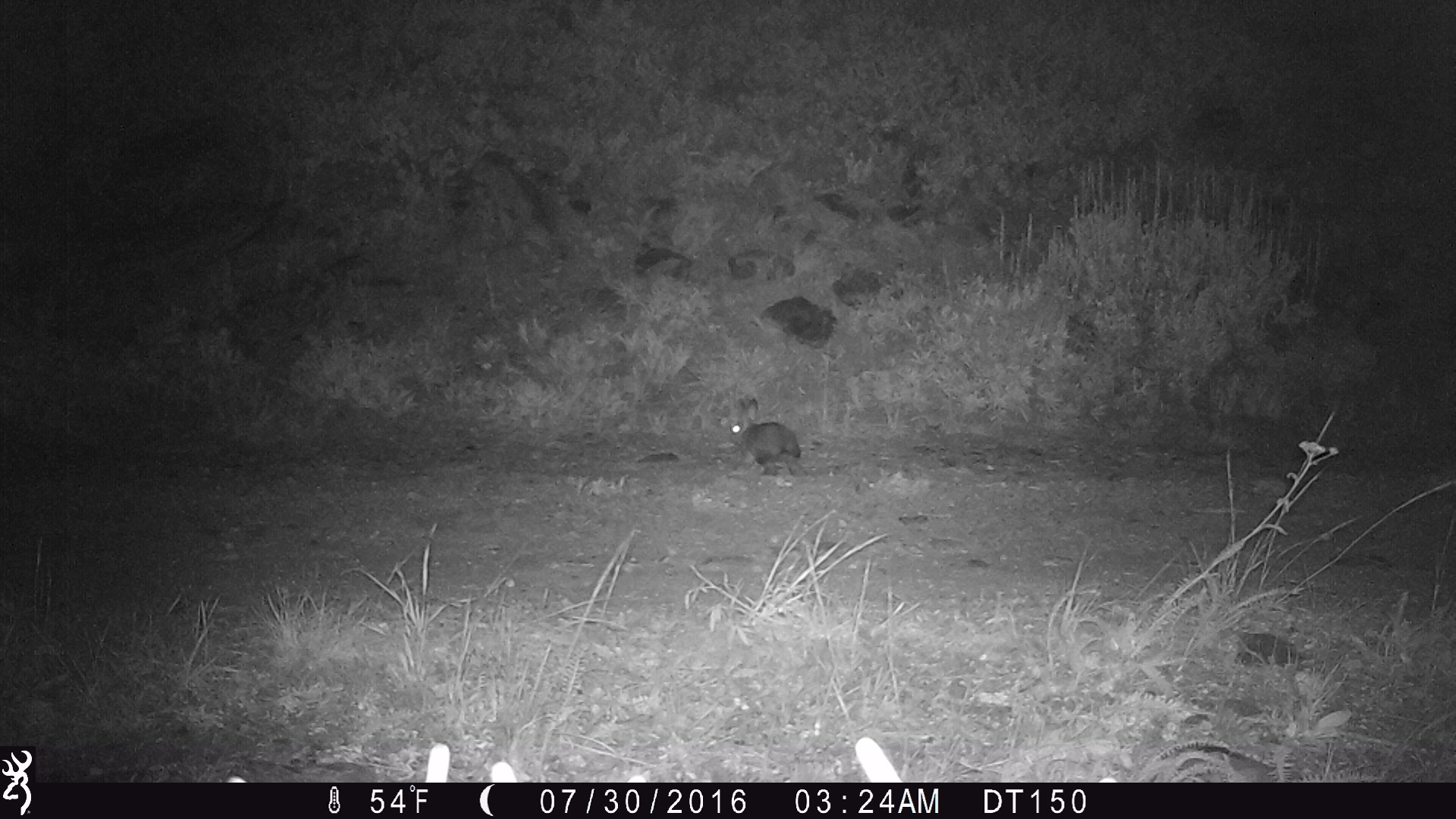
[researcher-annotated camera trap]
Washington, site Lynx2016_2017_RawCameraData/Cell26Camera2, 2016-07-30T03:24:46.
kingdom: Animalia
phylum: Chordata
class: Mammalia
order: Lagomorpha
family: Leporidae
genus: Lepus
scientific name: Lepus americanus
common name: snowshoe hare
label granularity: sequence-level